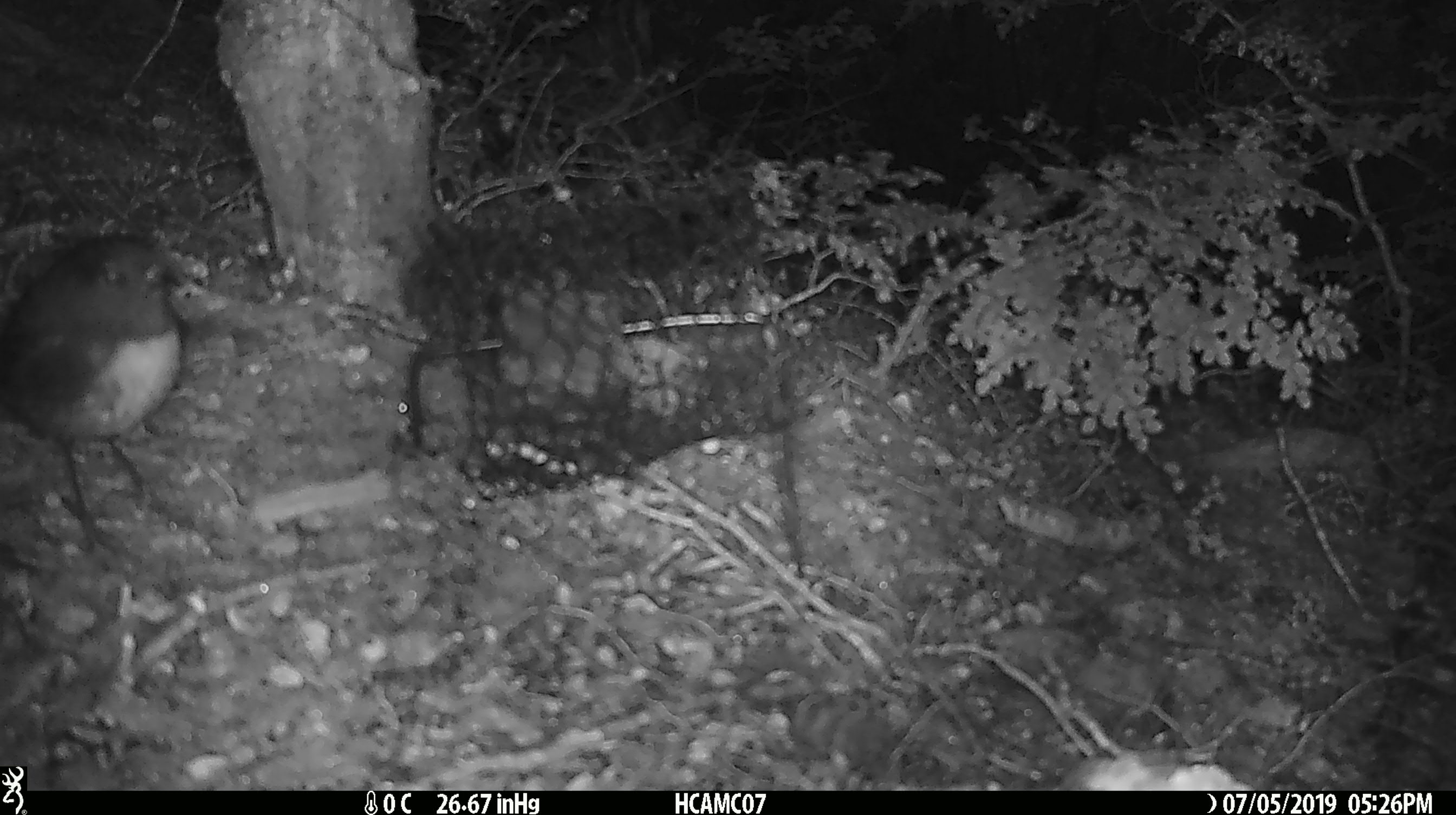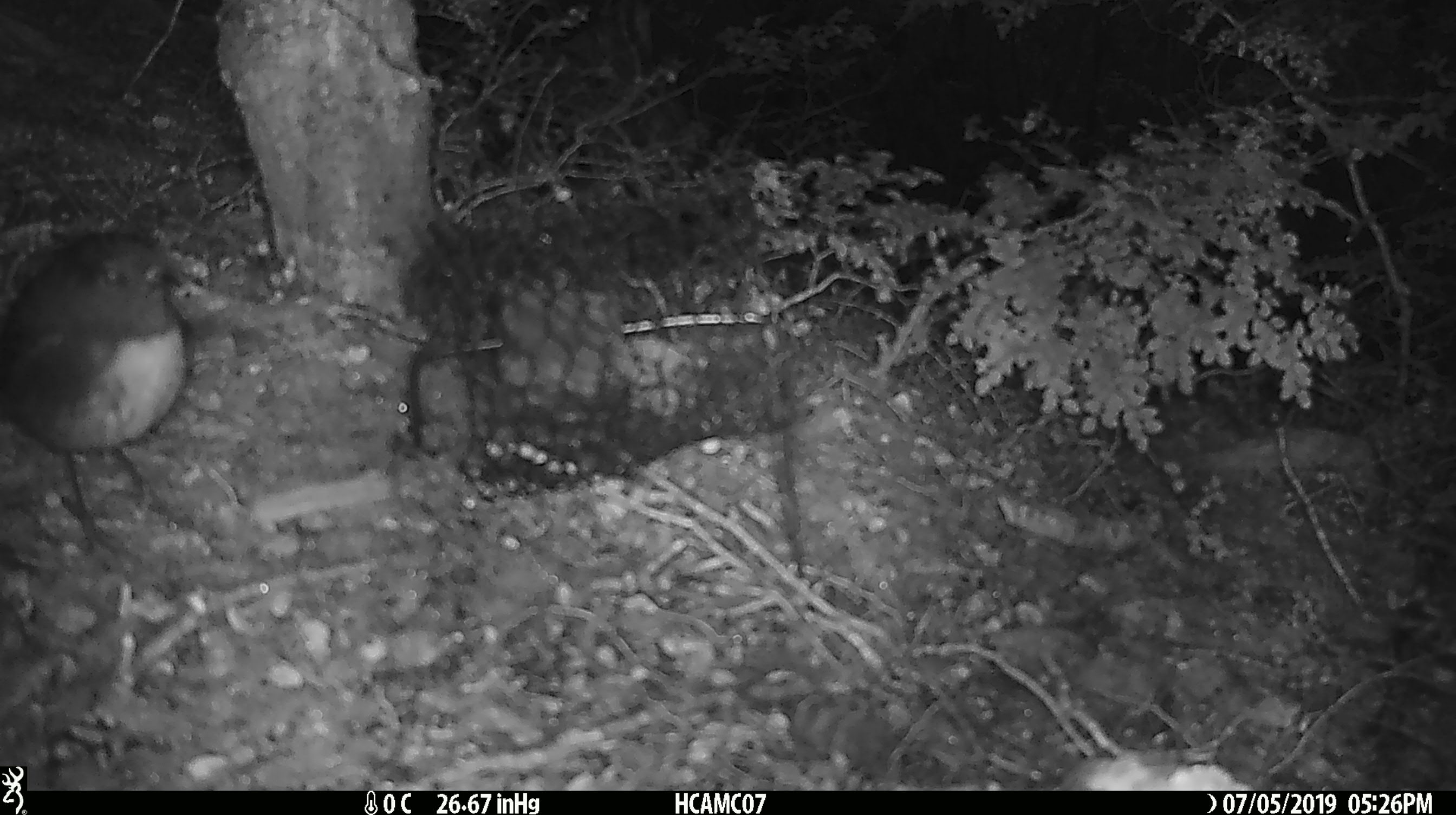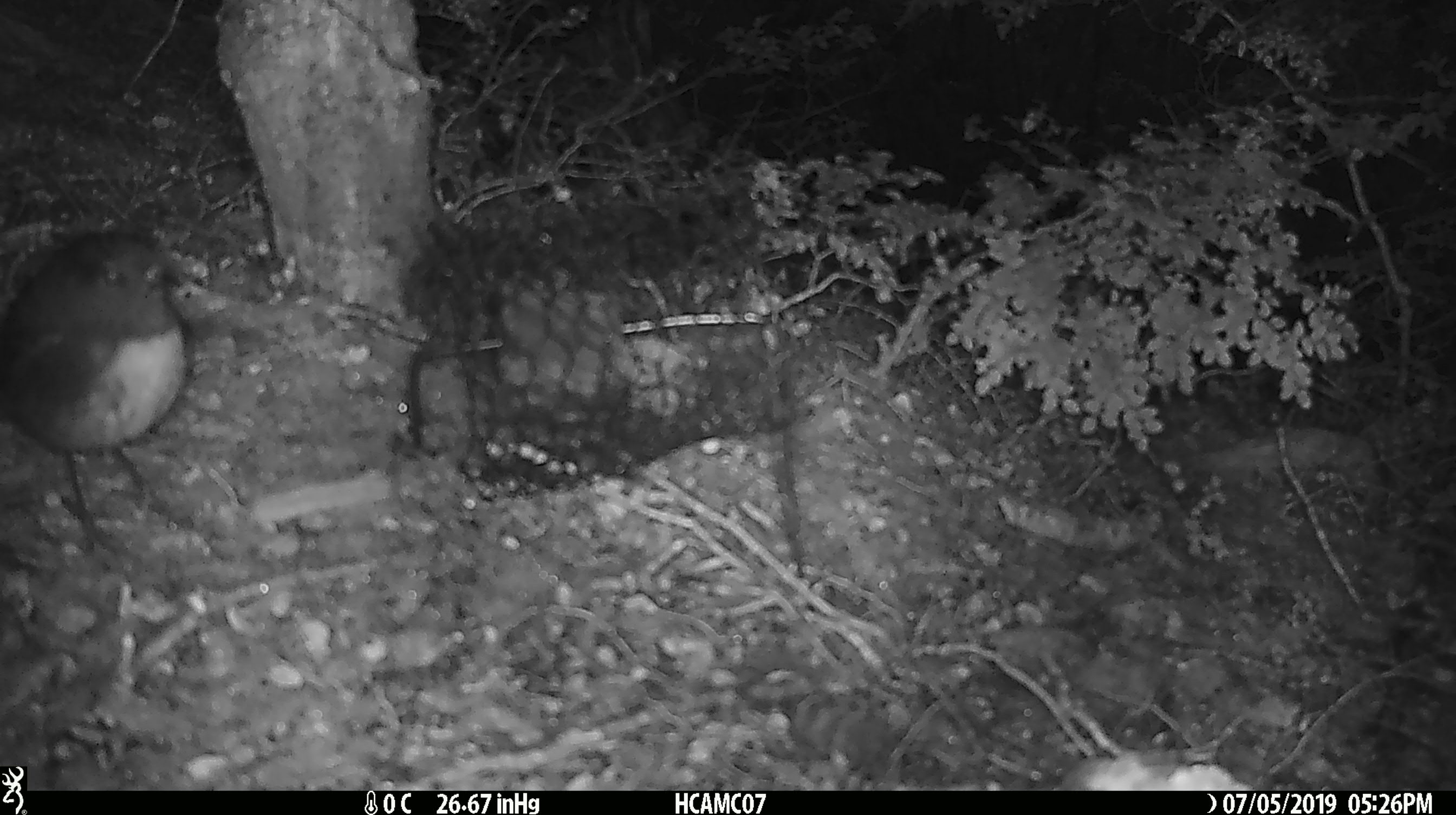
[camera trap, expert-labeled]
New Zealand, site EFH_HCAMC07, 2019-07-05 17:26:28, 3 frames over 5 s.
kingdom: Animalia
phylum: Chordata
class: Aves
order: Passeriformes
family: Petroicidae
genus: Petroica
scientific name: Petroica australis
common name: new zealand robin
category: robin